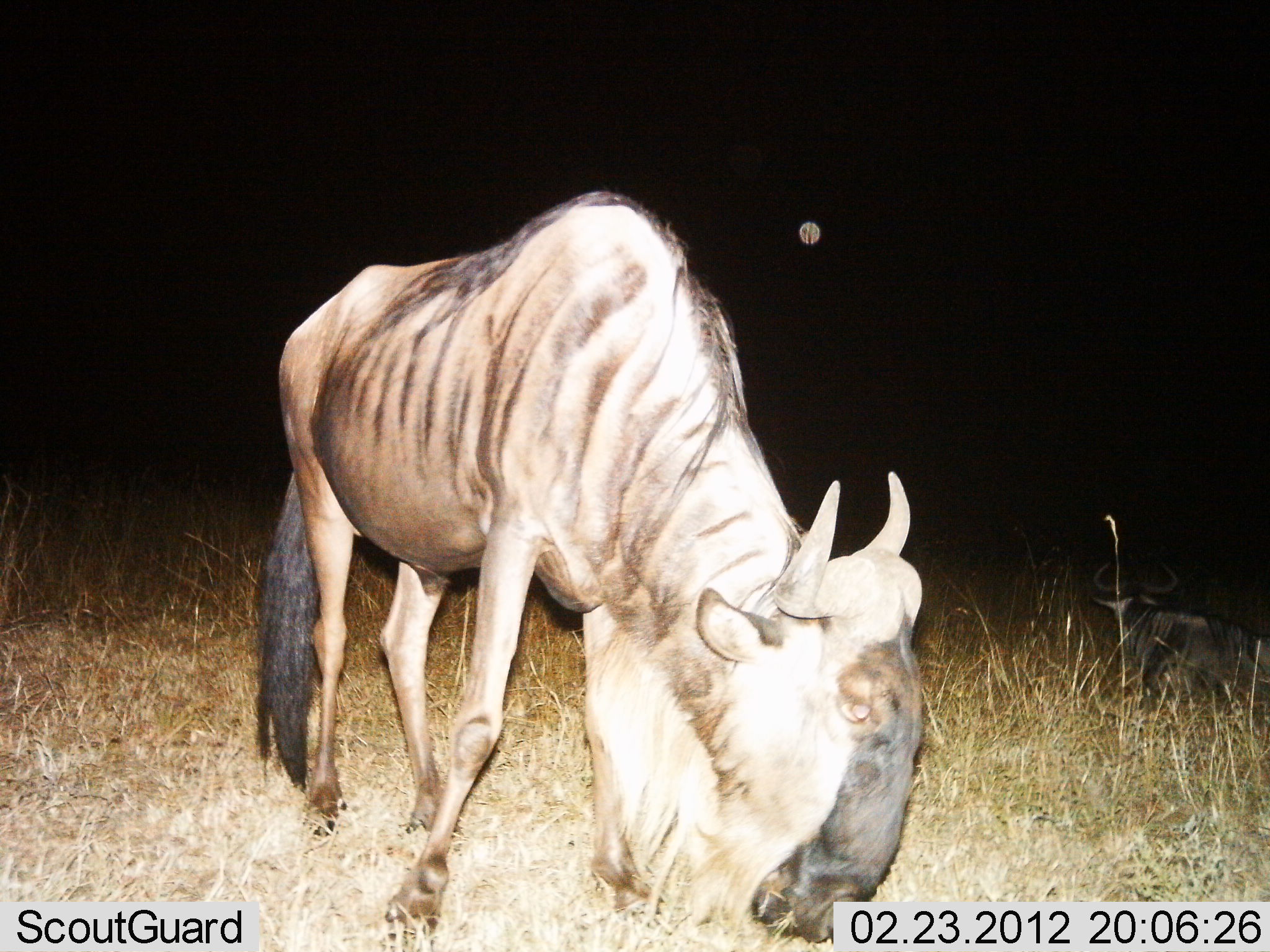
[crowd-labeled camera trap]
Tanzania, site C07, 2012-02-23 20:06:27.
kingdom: Animalia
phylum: Chordata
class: Mammalia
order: Artiodactyla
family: Bovidae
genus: Connochaetes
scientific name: Connochaetes taurinus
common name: blue wildebeest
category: wildebeest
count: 2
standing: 50%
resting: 39%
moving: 11%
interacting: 0%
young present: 0%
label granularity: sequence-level